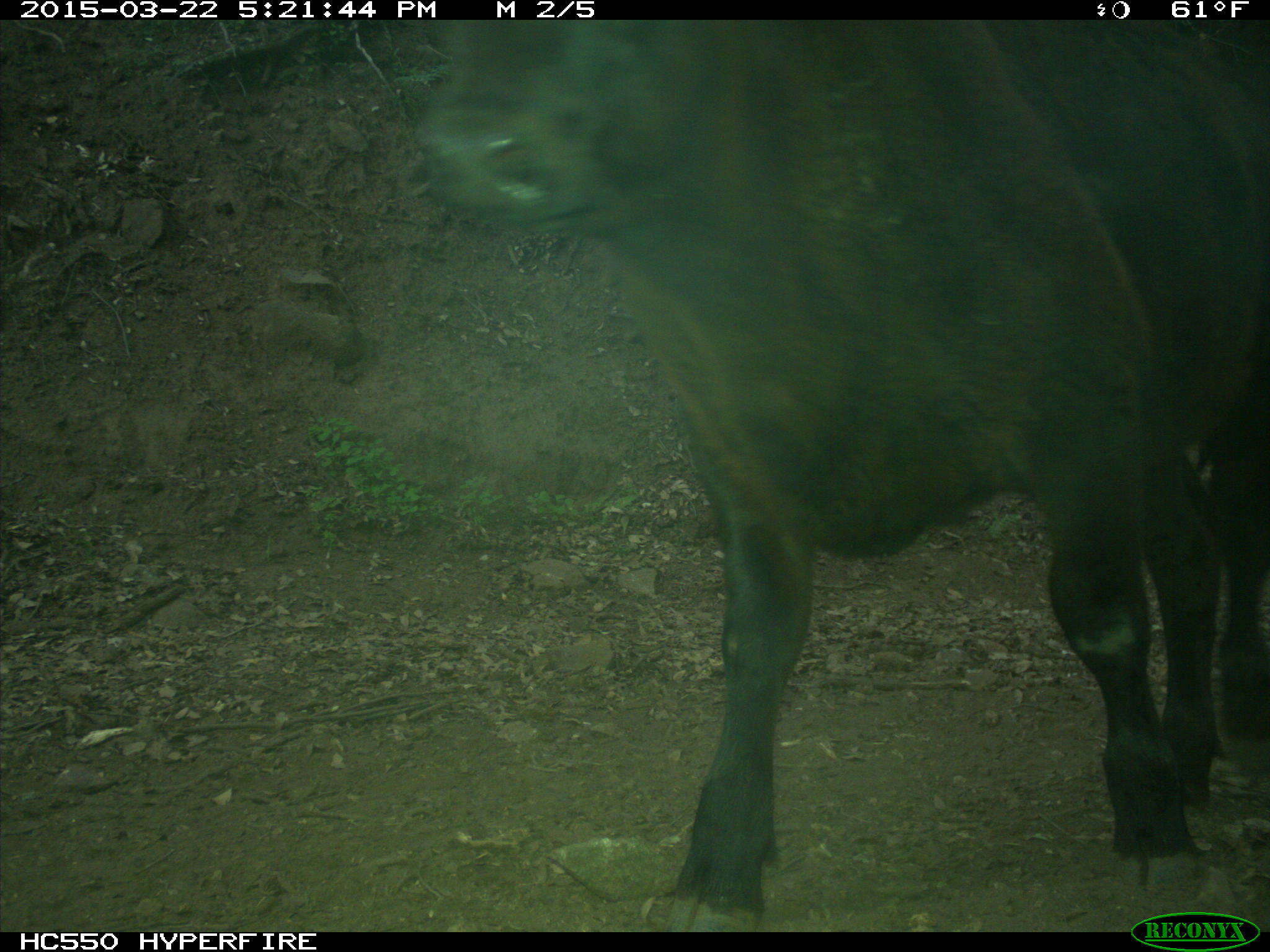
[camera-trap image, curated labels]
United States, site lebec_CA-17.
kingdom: Animalia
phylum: Chordata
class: Mammalia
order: Artiodactyla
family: Bovidae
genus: Bos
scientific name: Bos taurus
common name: domestic cow